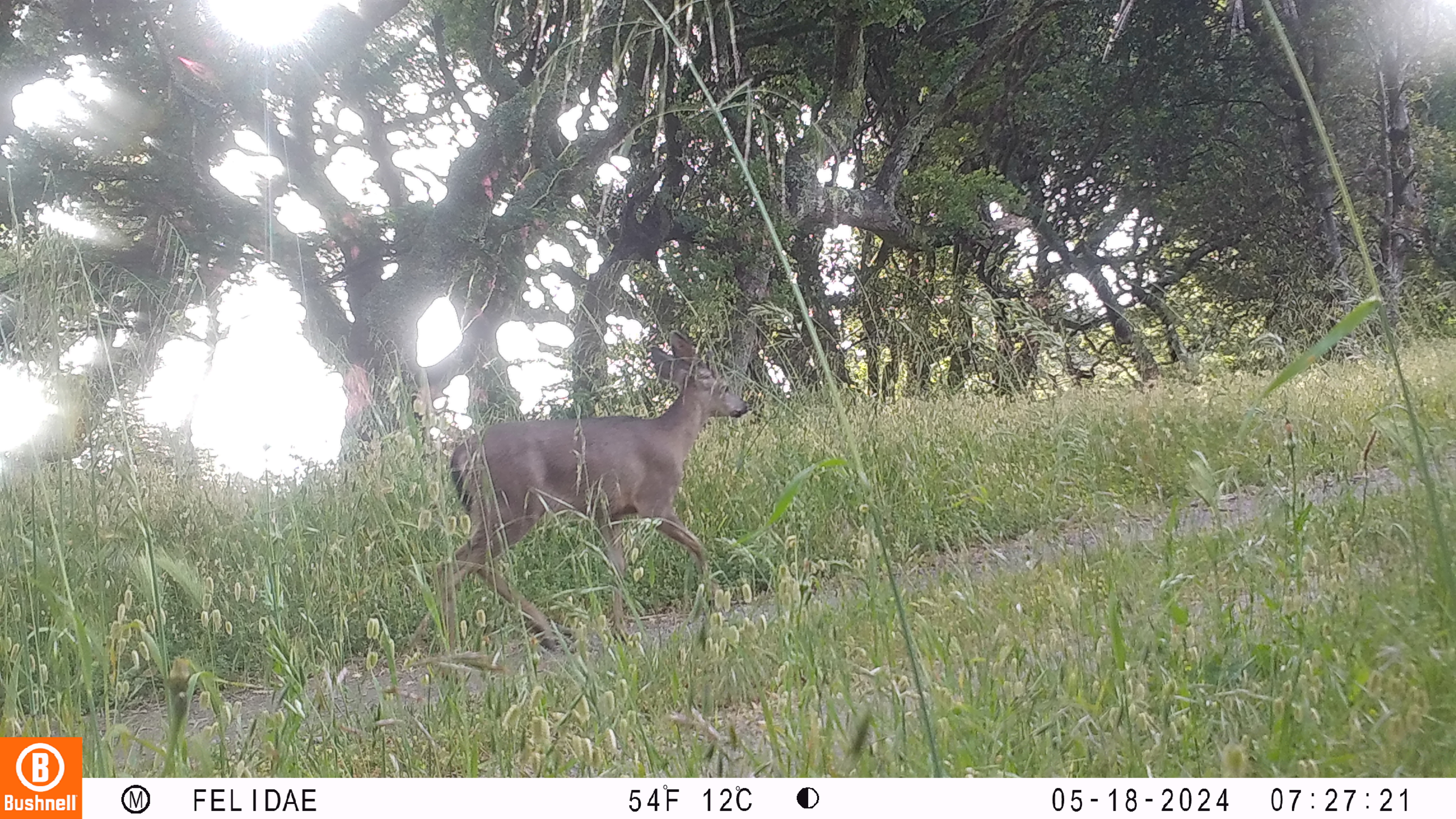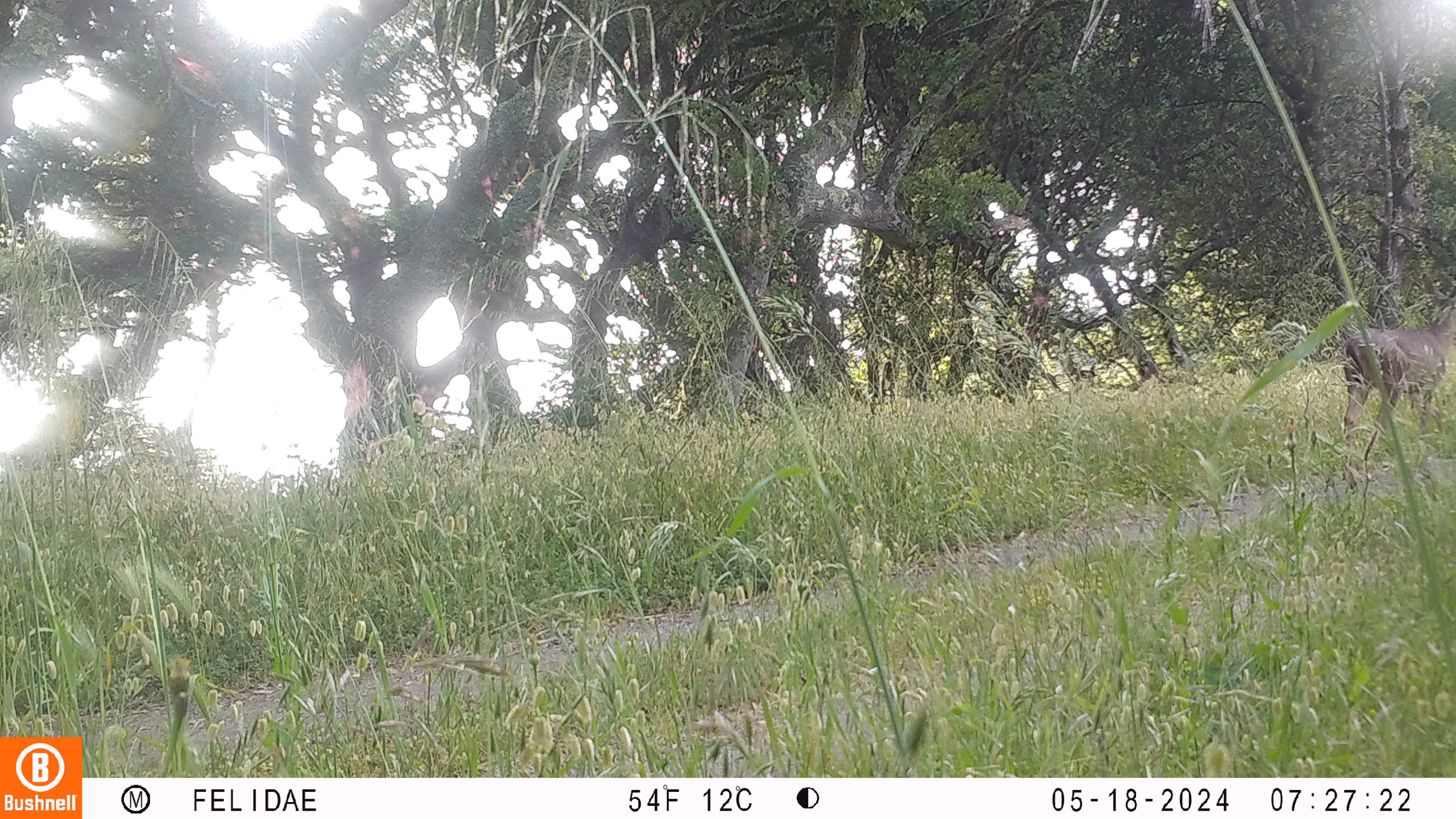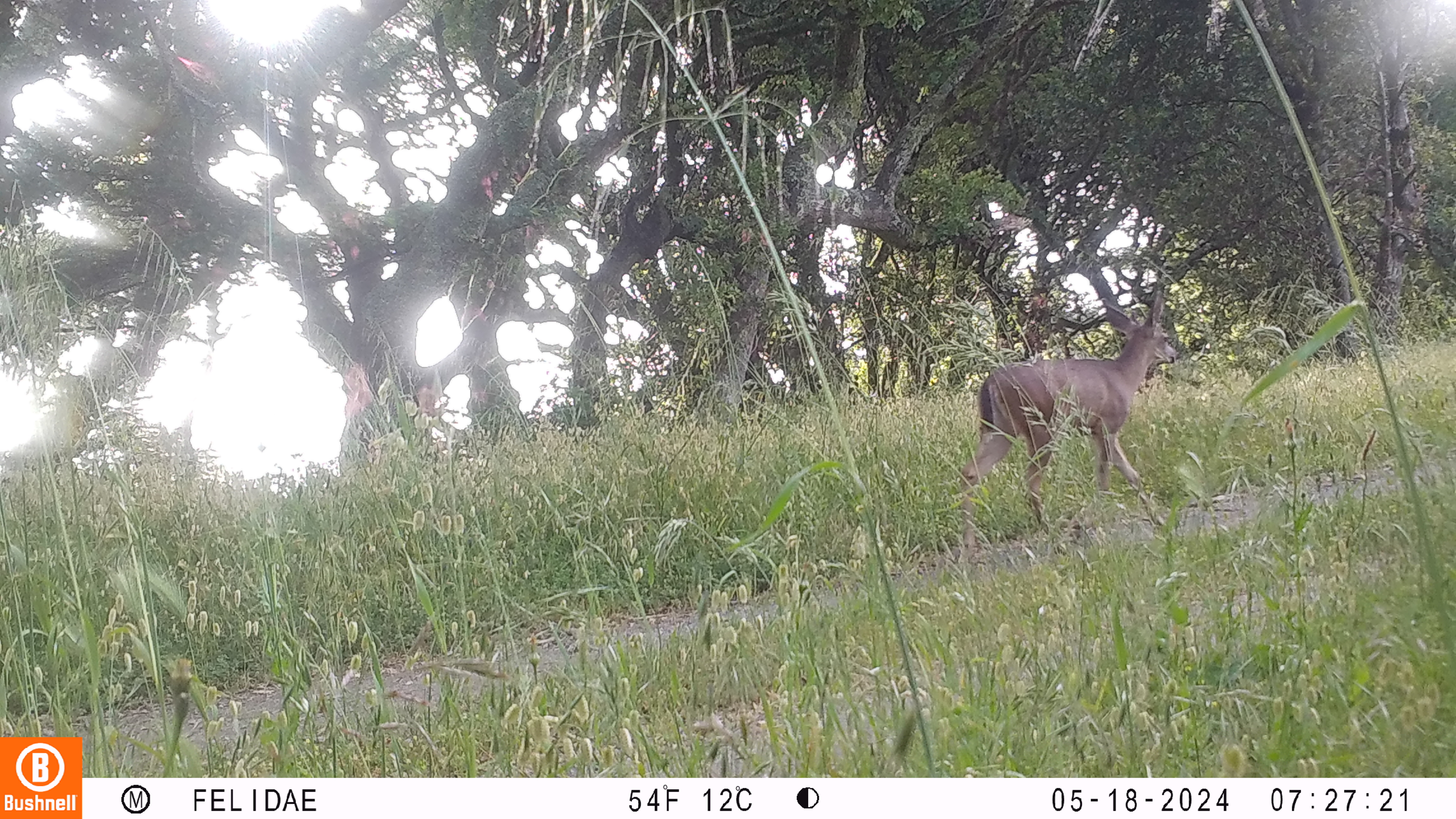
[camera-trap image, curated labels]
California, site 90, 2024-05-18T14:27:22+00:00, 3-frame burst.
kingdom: Animalia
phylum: Chordata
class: Mammalia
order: Artiodactyla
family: Cervidae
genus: Odocoileus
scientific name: Odocoileus hemionus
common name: mule deer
Mule deer (Odocoileus hemionus).